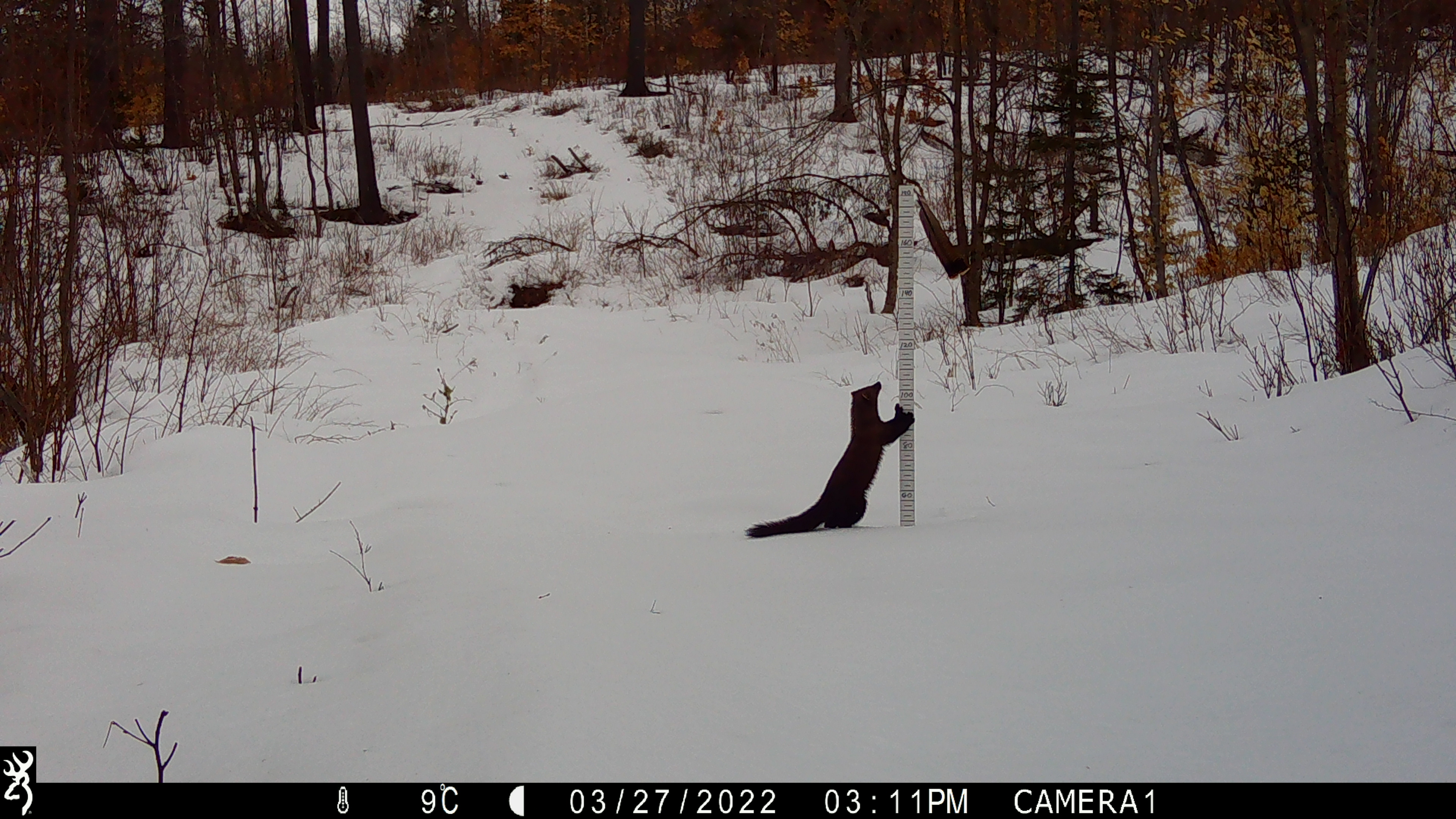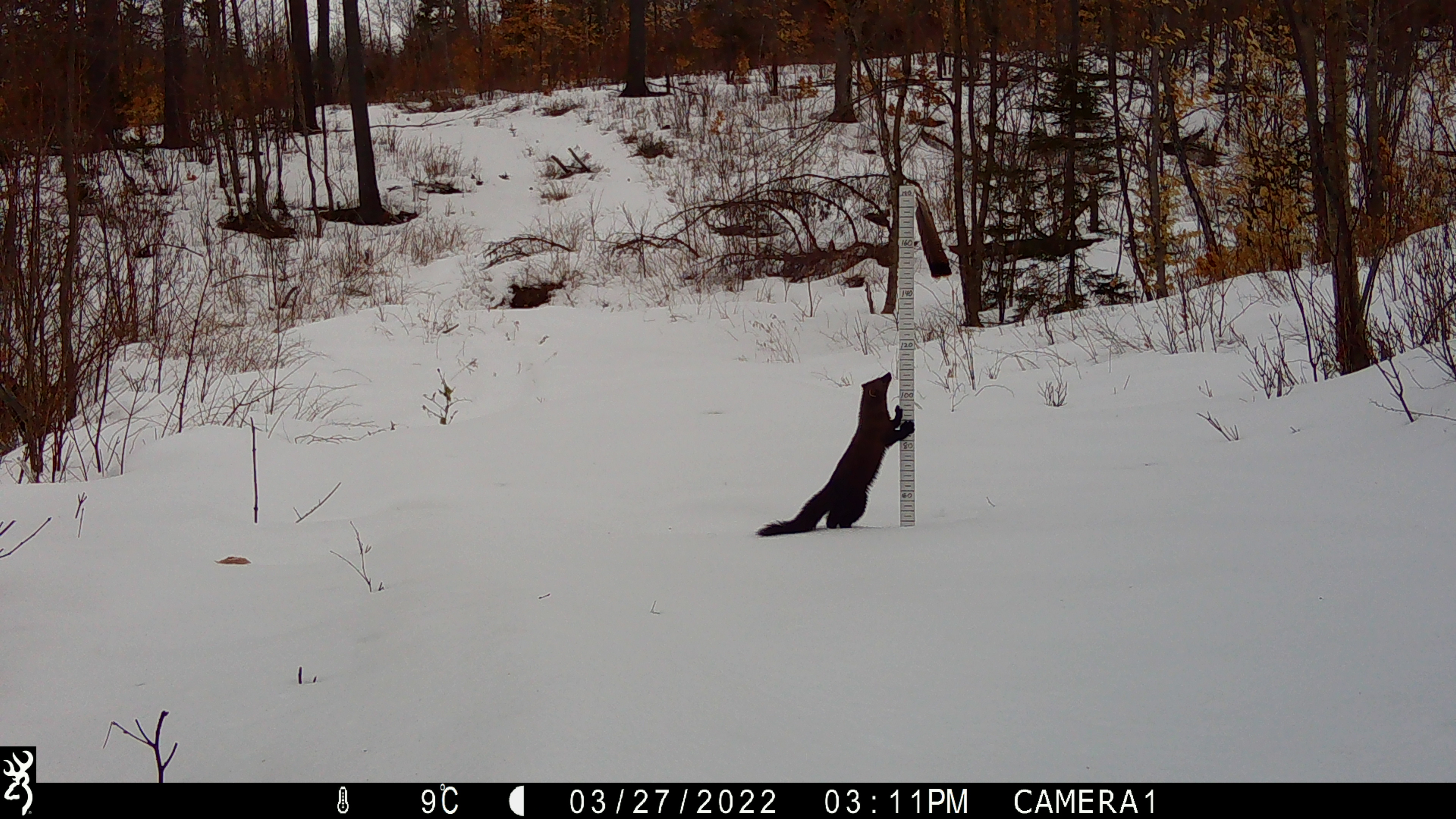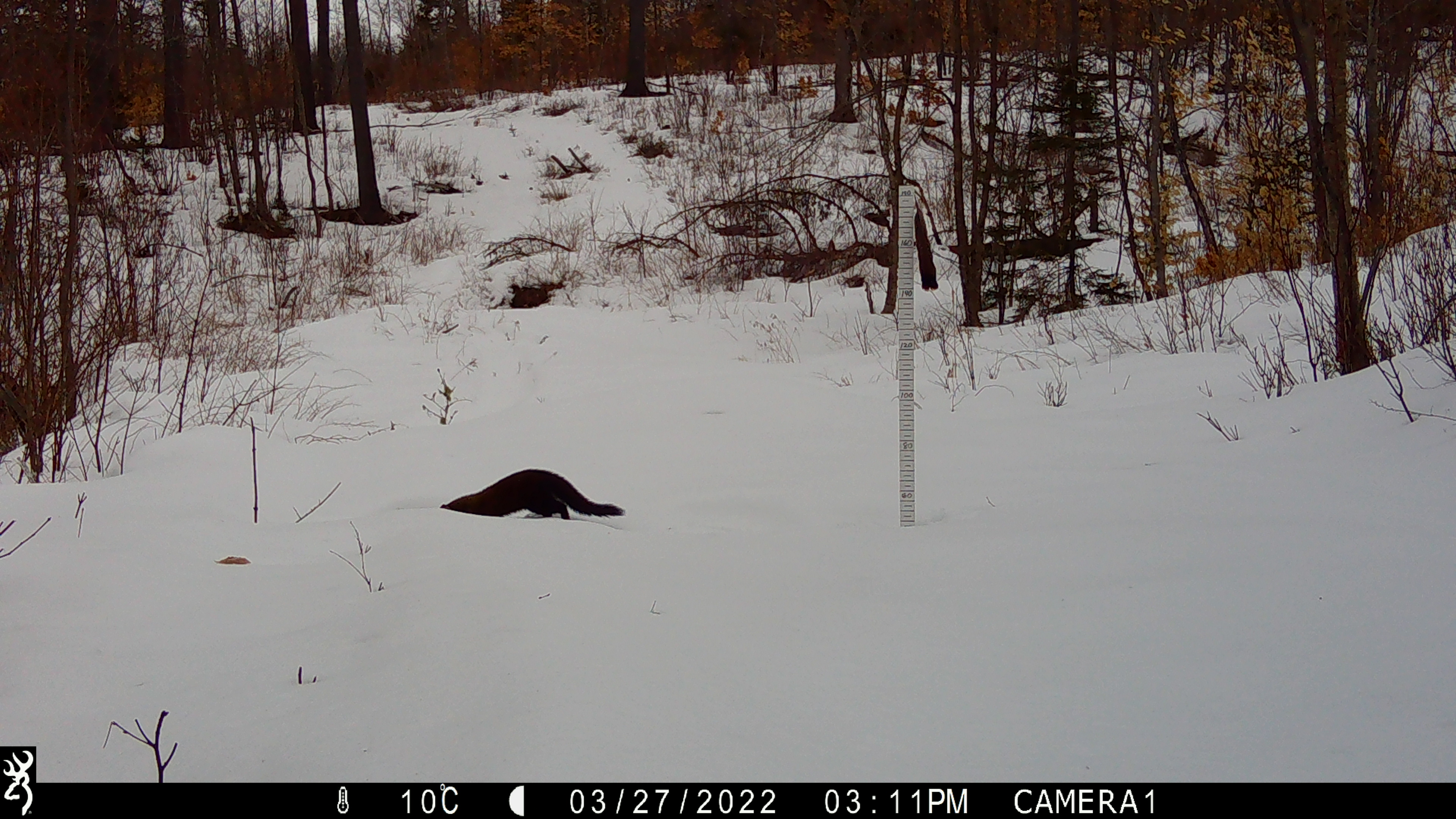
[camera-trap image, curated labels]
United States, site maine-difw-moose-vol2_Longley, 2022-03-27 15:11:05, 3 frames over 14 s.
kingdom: Animalia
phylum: Chordata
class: Mammalia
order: Carnivora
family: Mustelidae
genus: Pekania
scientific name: Pekania pennanti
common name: fisher